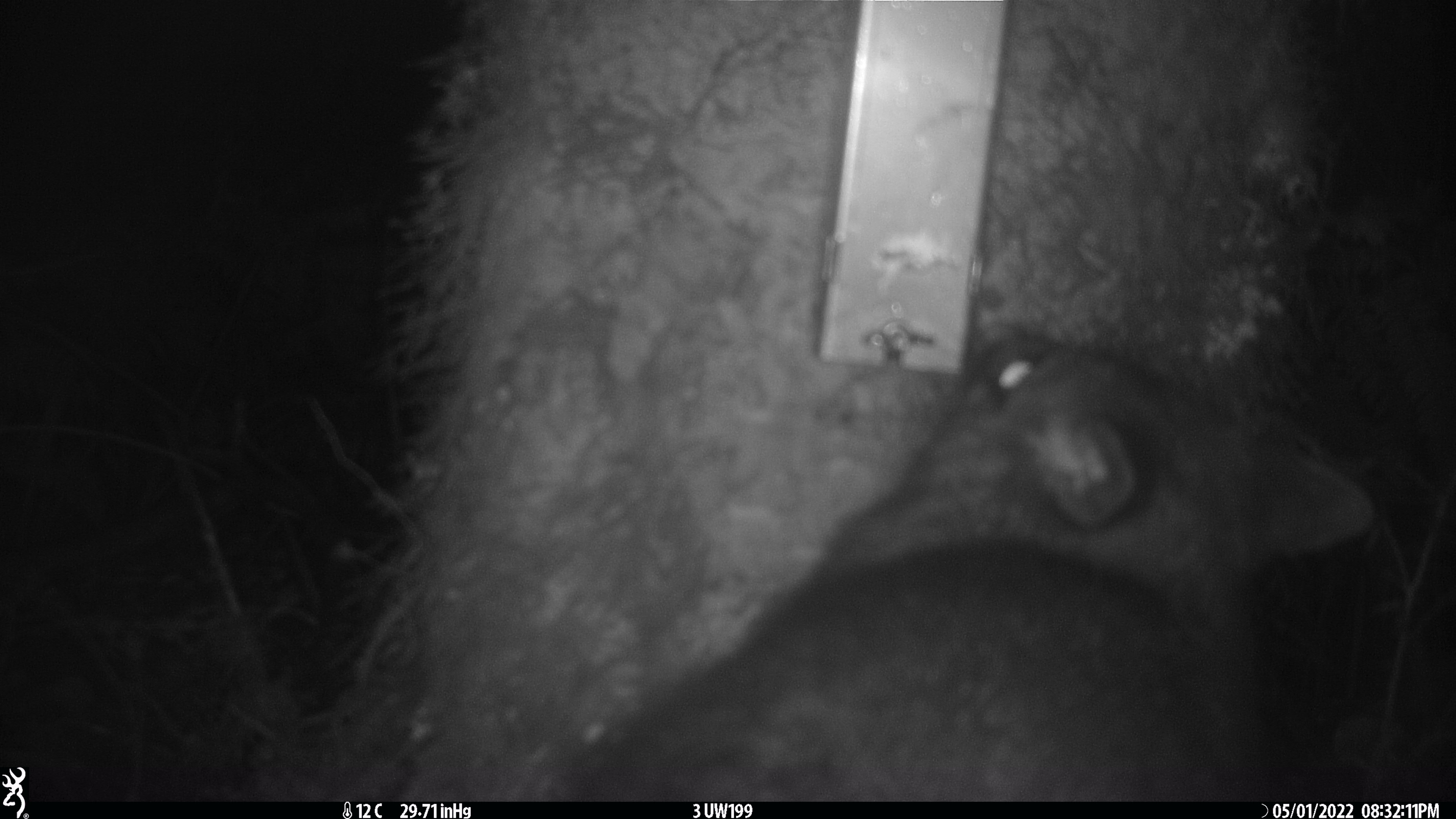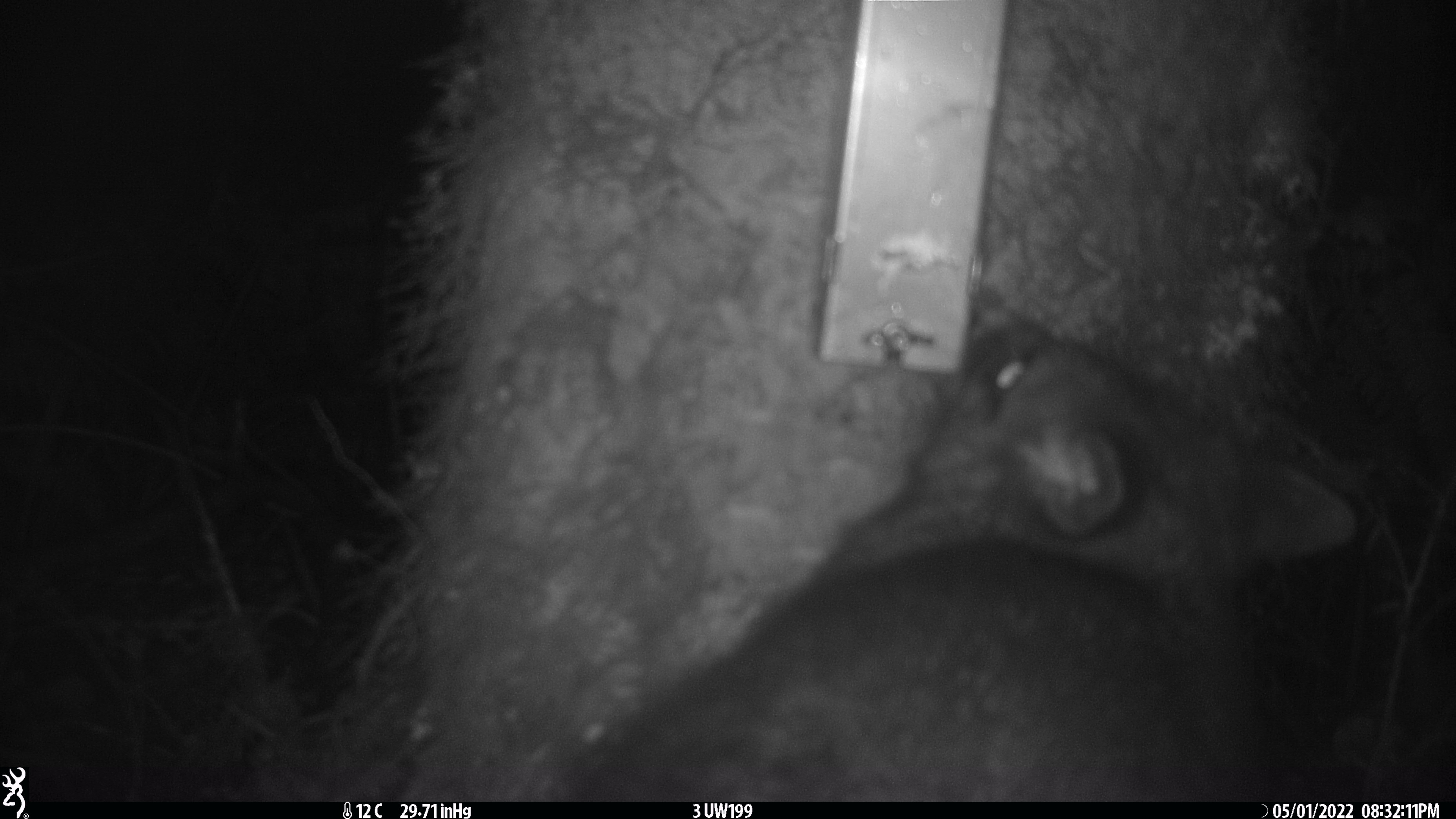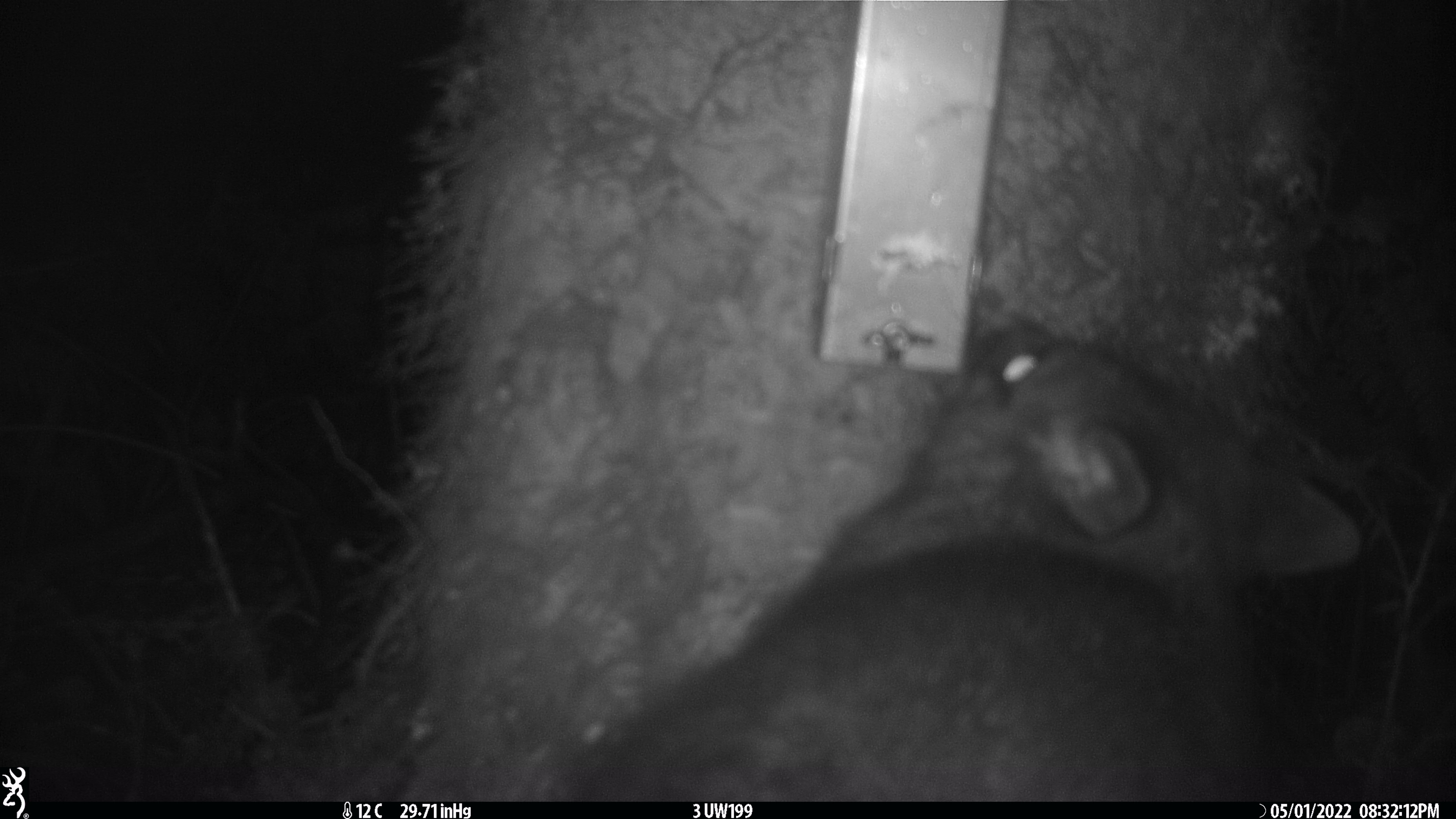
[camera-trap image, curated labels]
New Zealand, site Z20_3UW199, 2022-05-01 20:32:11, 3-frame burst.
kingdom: Animalia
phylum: Chordata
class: Mammalia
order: Diprotodontia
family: Phalangeridae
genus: Trichosurus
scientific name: Trichosurus vulpecula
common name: common brushtail possum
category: possum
Possum (common brushtail possum) (Trichosurus vulpecula).